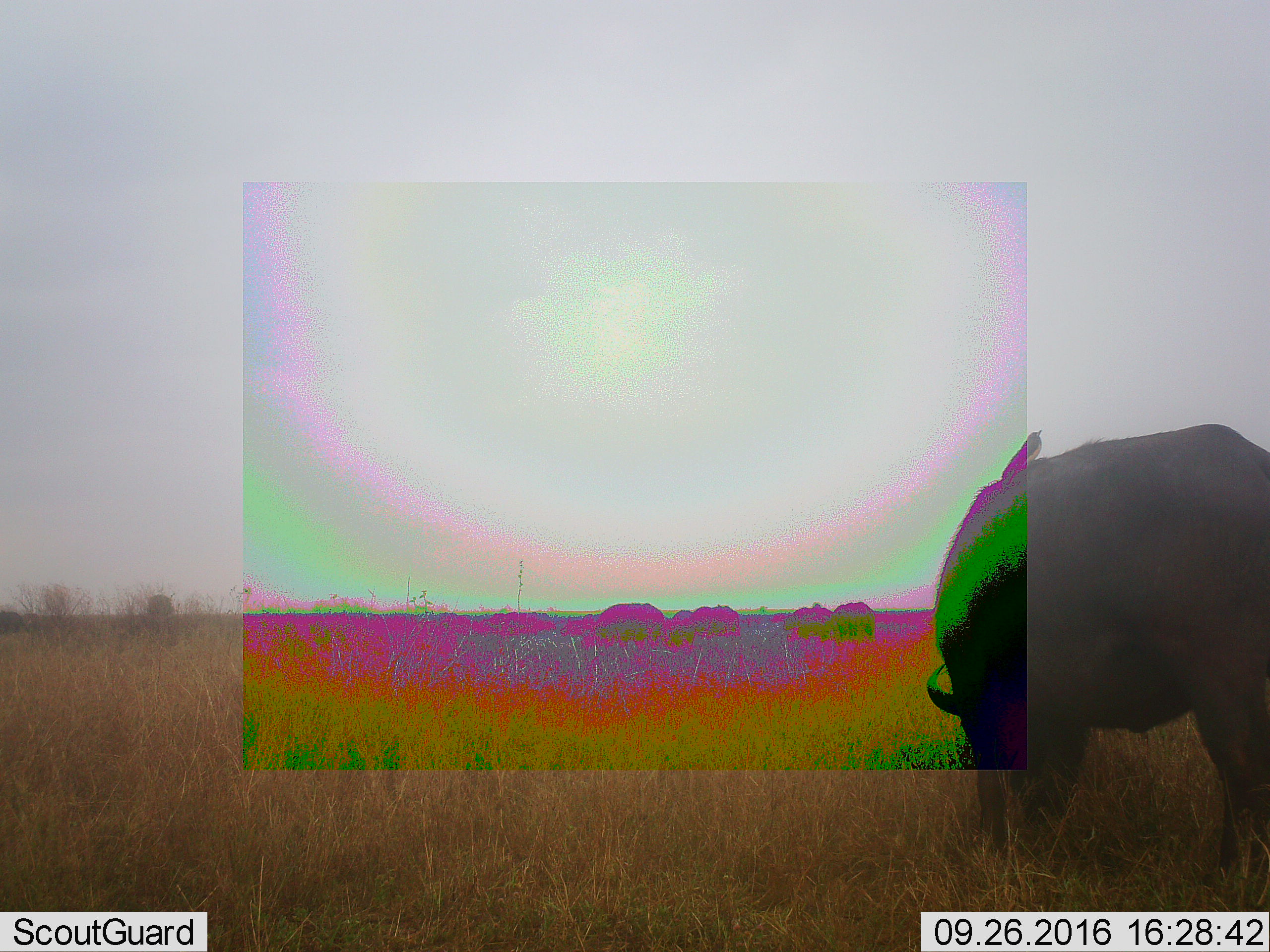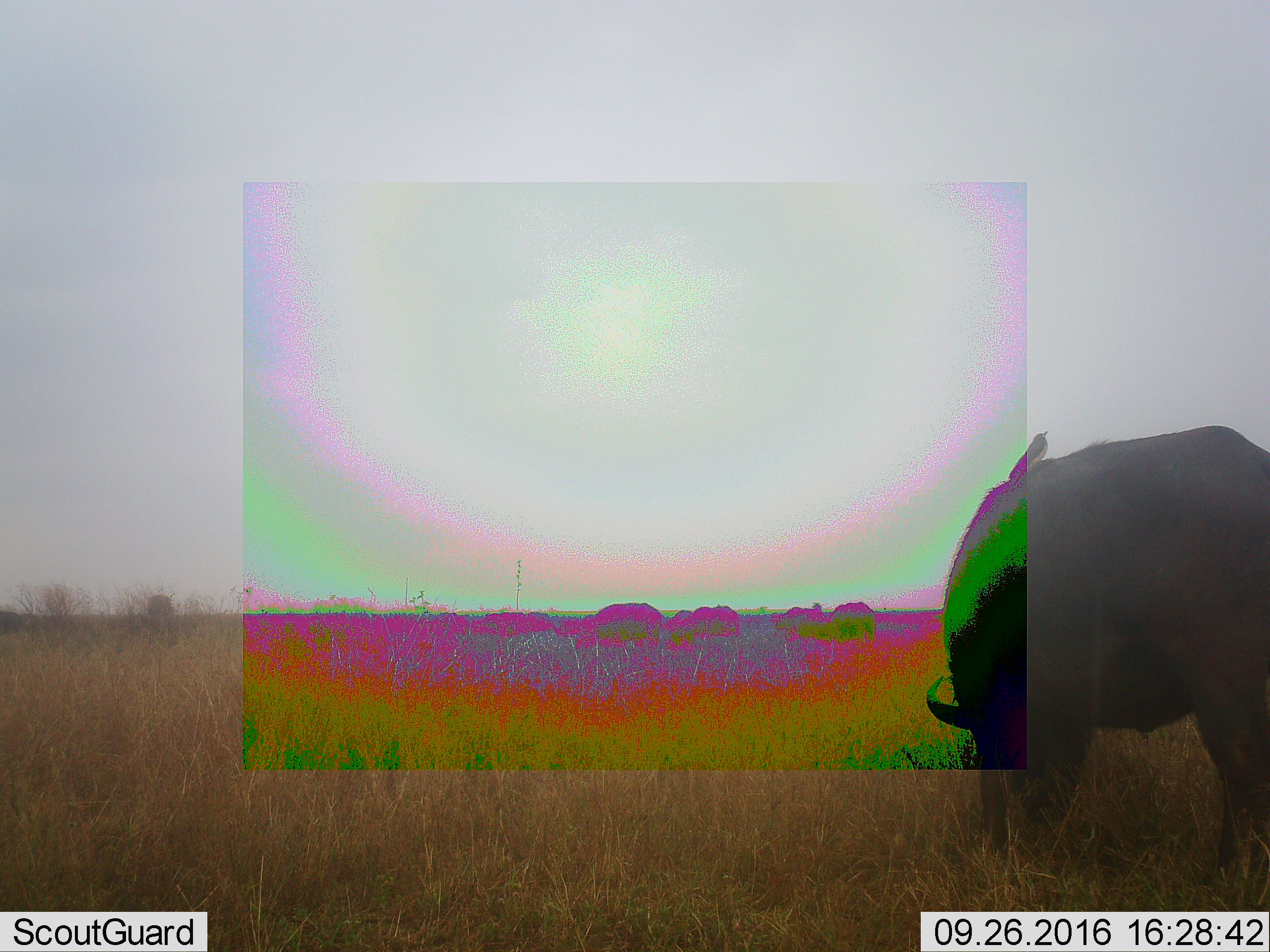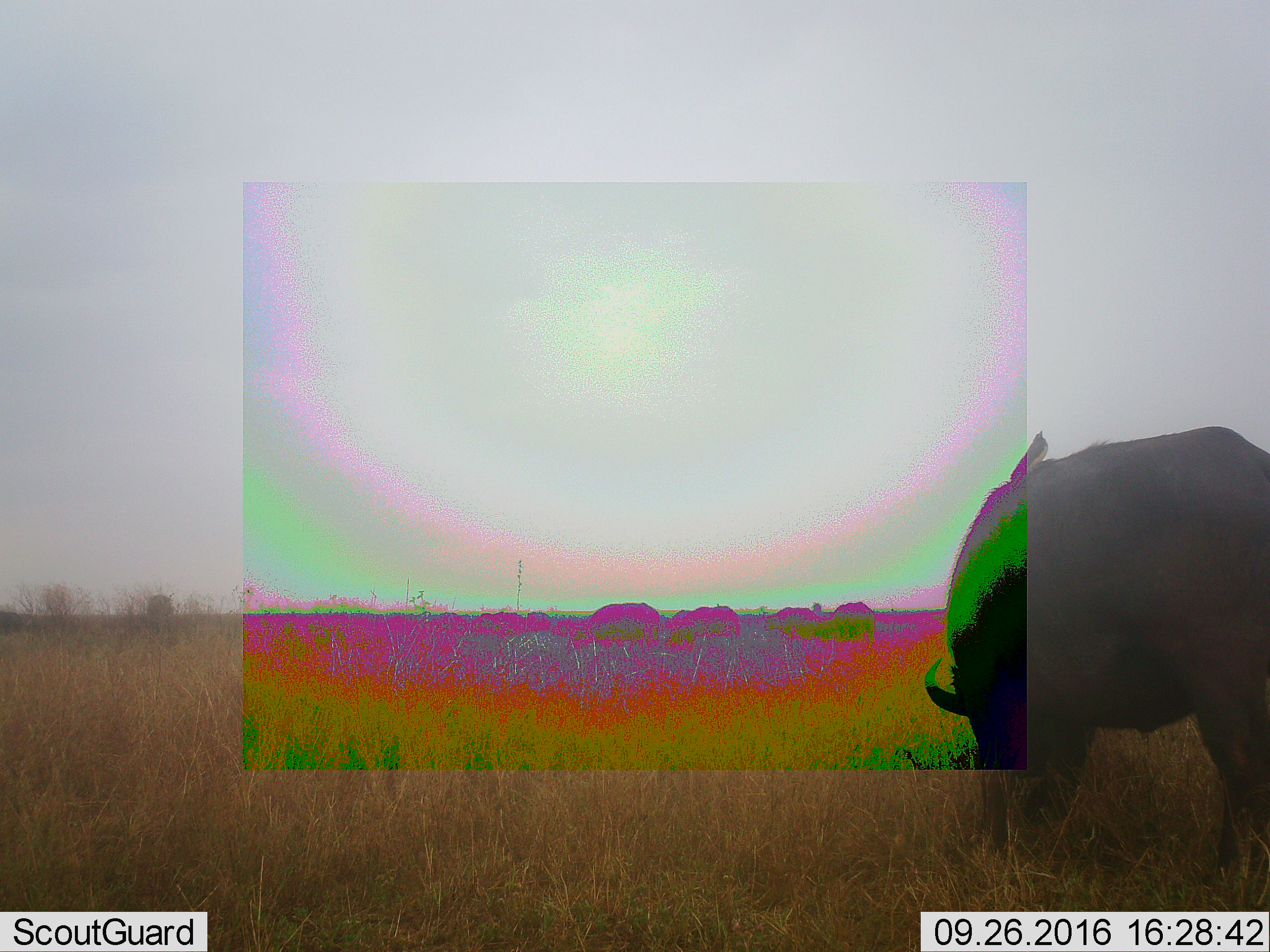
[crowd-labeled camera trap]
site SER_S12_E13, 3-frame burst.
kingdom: Animalia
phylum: Chordata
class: Mammalia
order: Artiodactyla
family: Bovidae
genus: Syncerus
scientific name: Syncerus caffer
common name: african buffalo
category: buffalo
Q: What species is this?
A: Buffalo (african buffalo) (Syncerus caffer).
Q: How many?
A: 1.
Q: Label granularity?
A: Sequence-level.